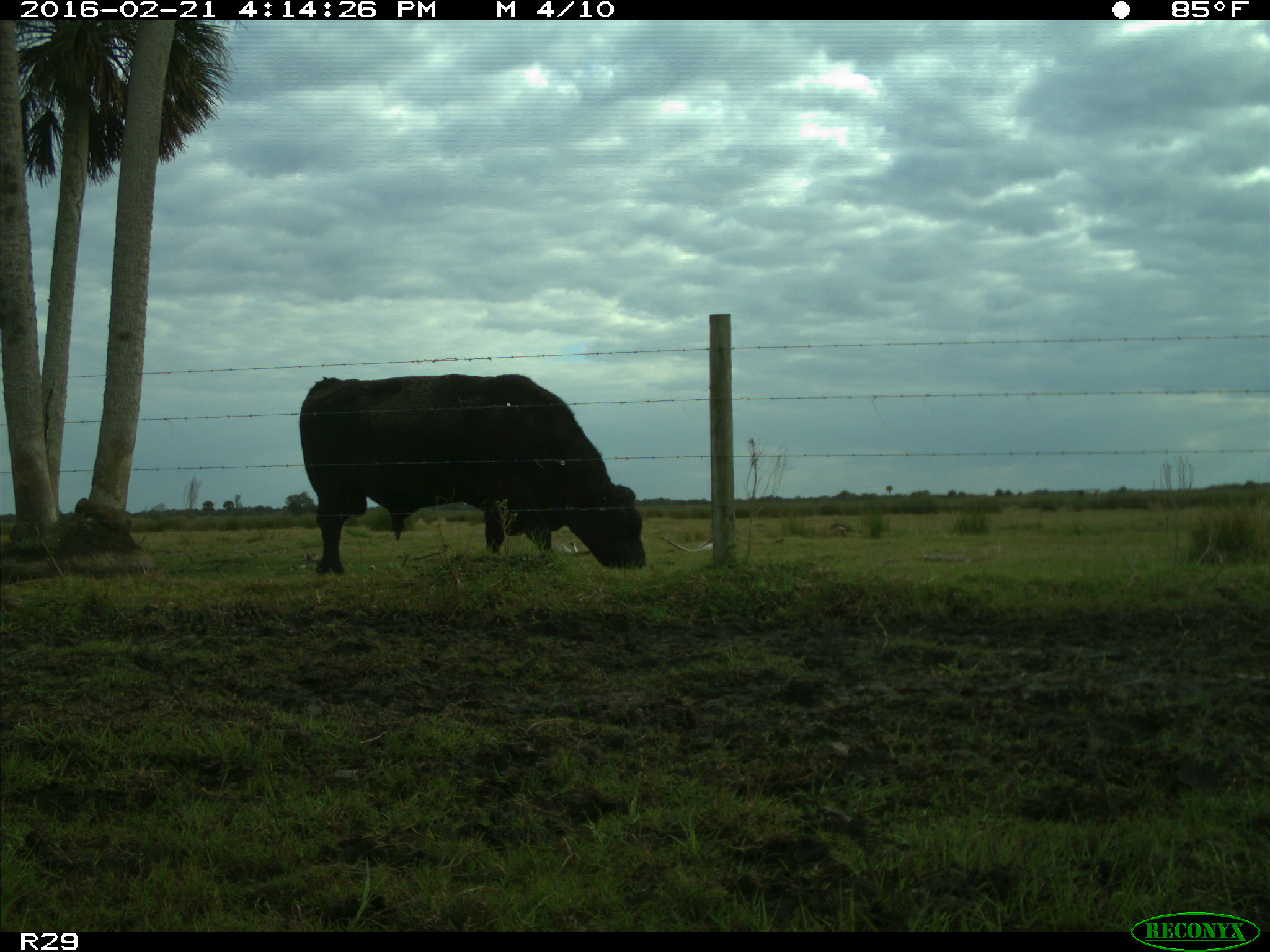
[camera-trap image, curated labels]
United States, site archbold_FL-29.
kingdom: Animalia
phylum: Chordata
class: Mammalia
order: Artiodactyla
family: Bovidae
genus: Bos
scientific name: Bos taurus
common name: domestic cow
Bos taurus (domestic cow).